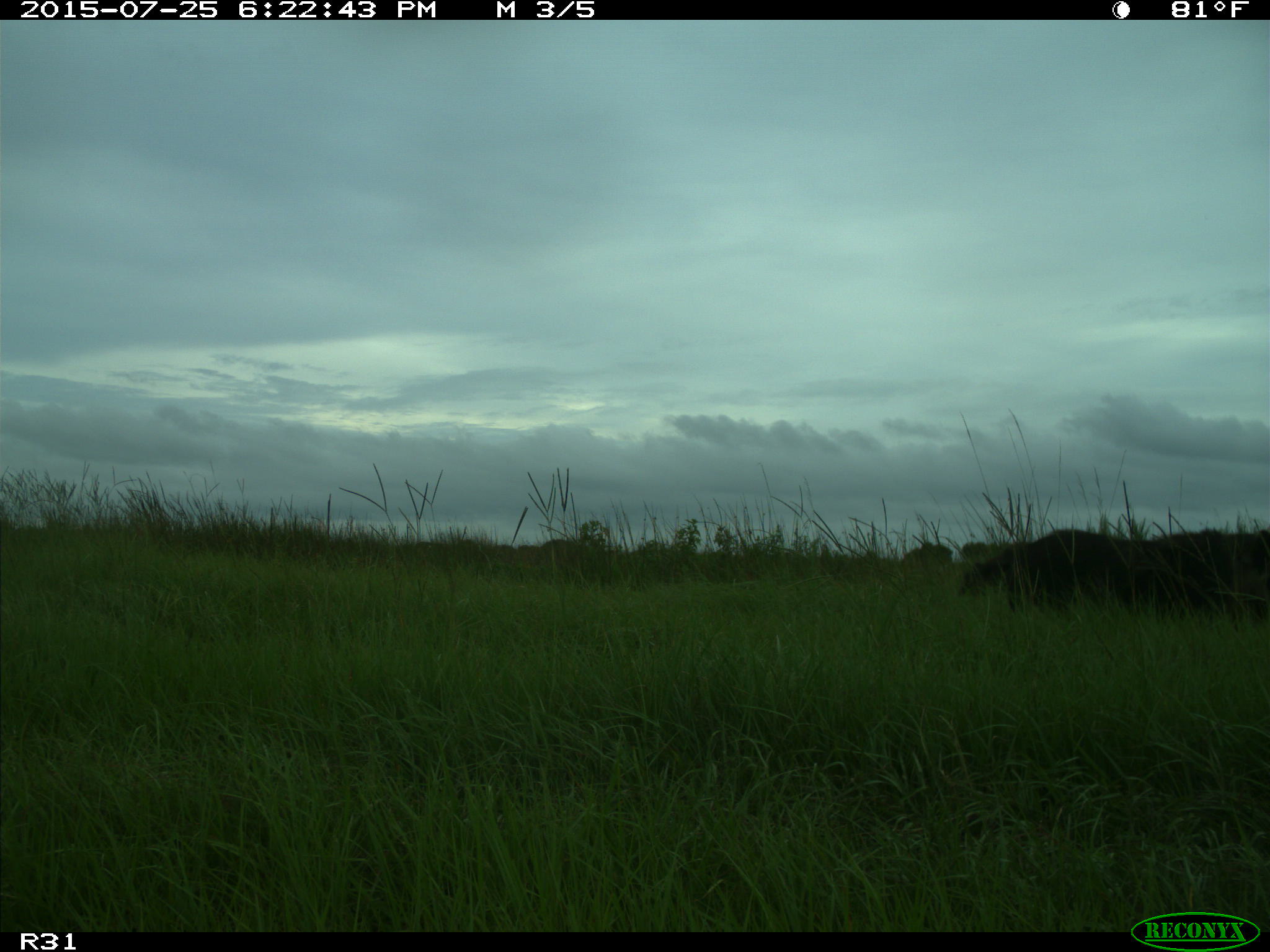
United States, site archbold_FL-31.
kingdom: Animalia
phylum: Chordata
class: Mammalia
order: Artiodactyla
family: Suidae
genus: Sus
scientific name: Sus scrofa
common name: wild boar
Sus scrofa (wild boar).